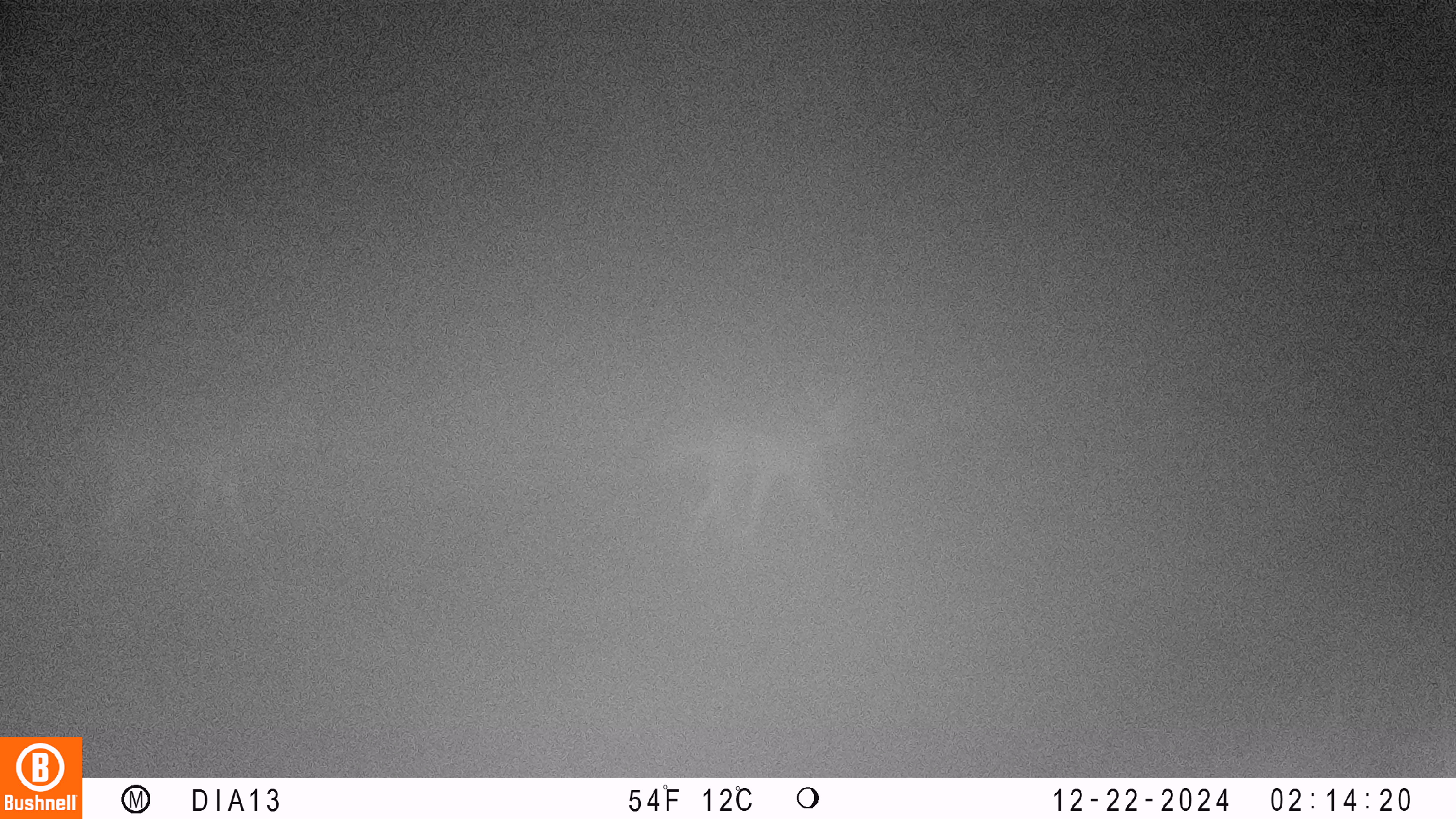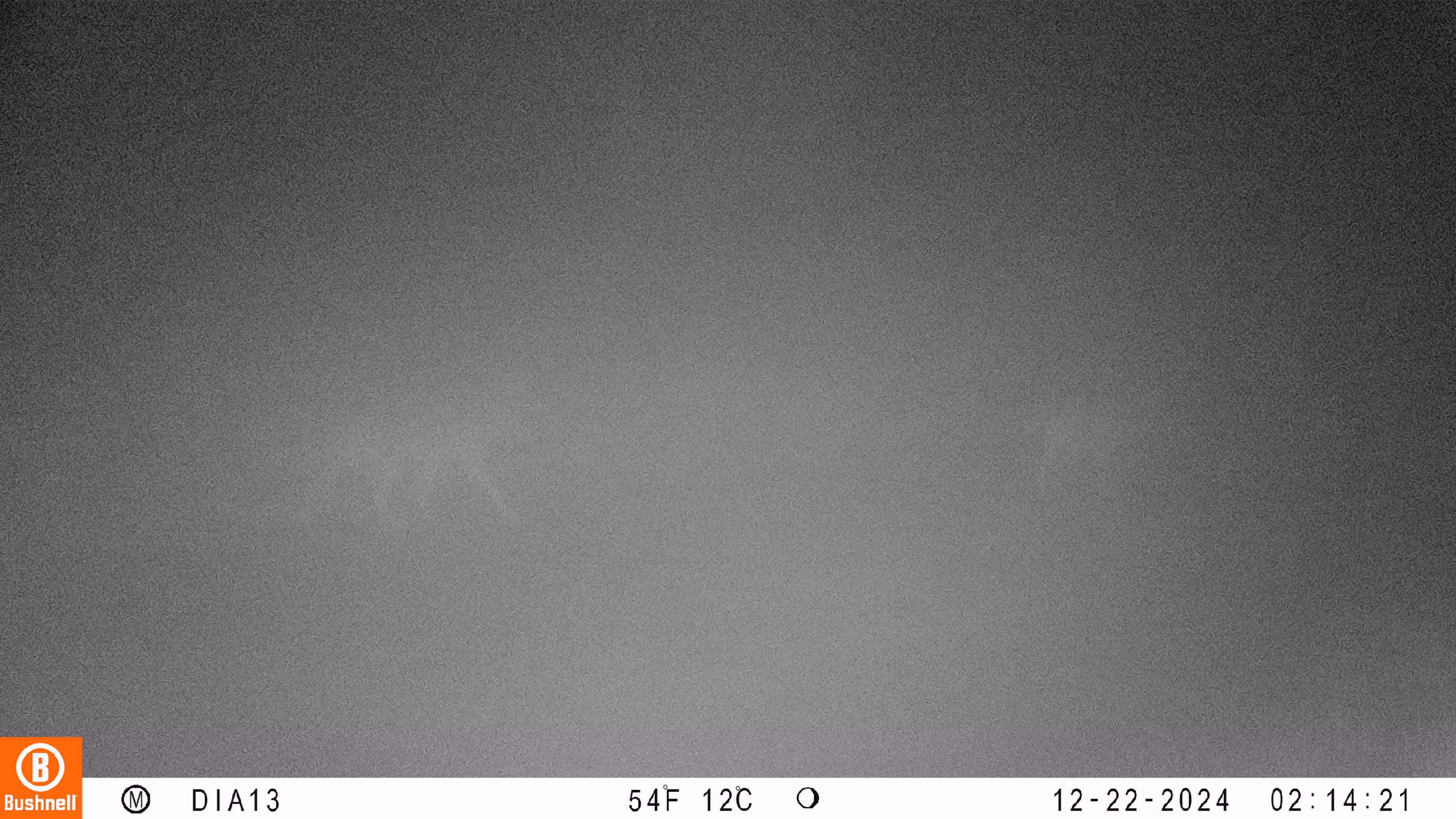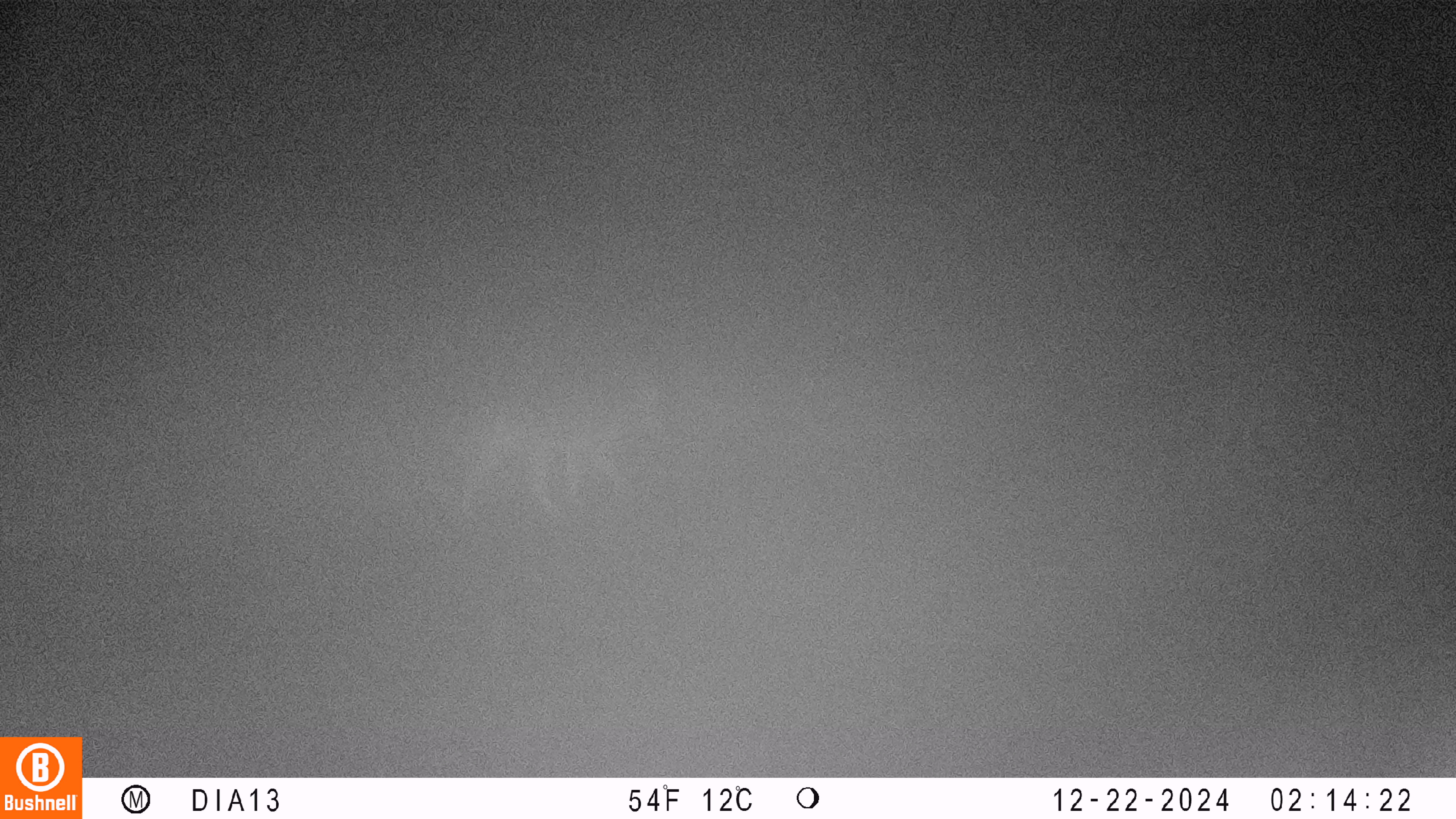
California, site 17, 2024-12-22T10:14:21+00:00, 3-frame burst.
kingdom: Animalia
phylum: Chordata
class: Mammalia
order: Carnivora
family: Canidae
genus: Canis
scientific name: Canis latrans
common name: coyote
Coyote (Canis latrans).